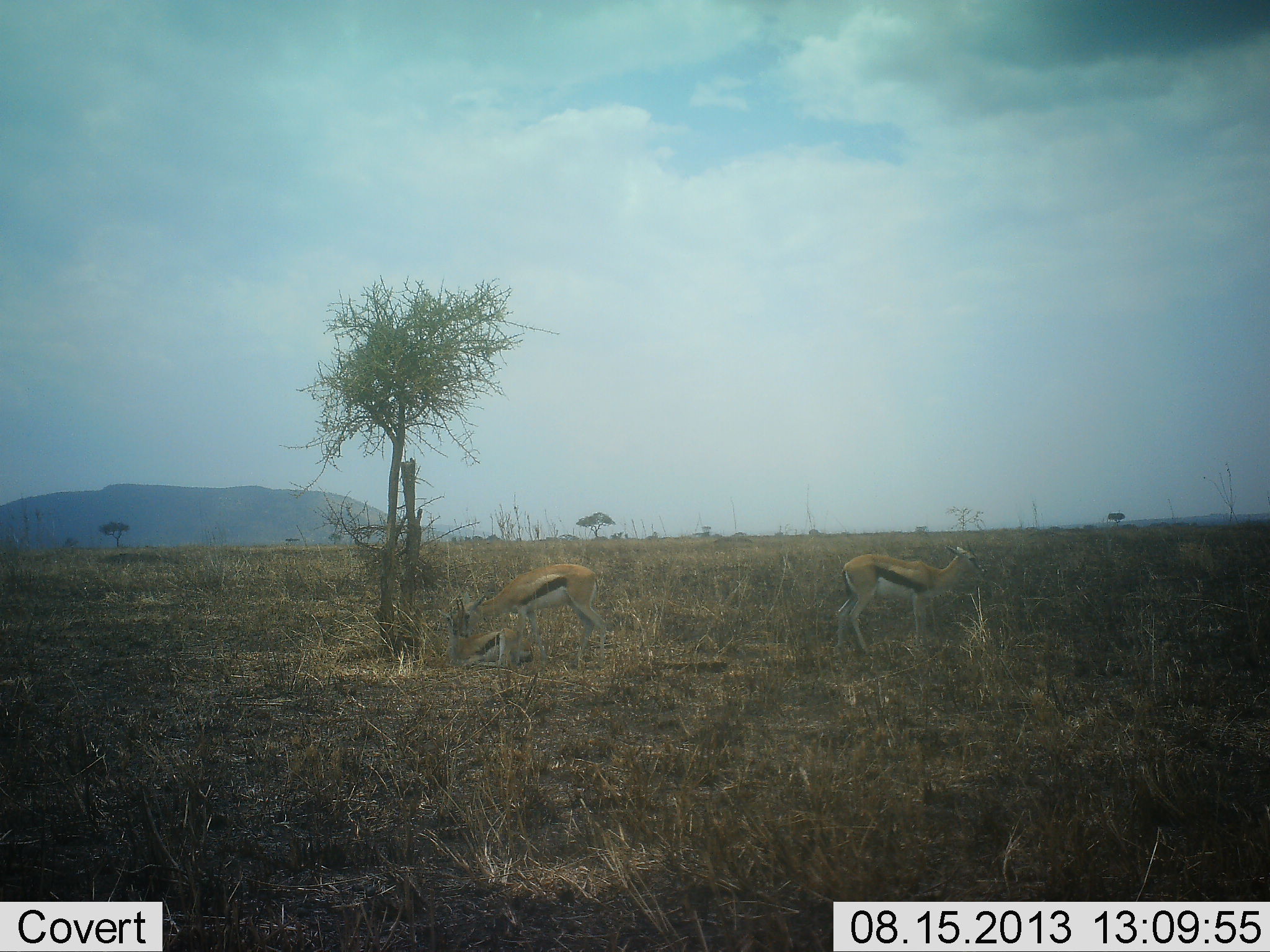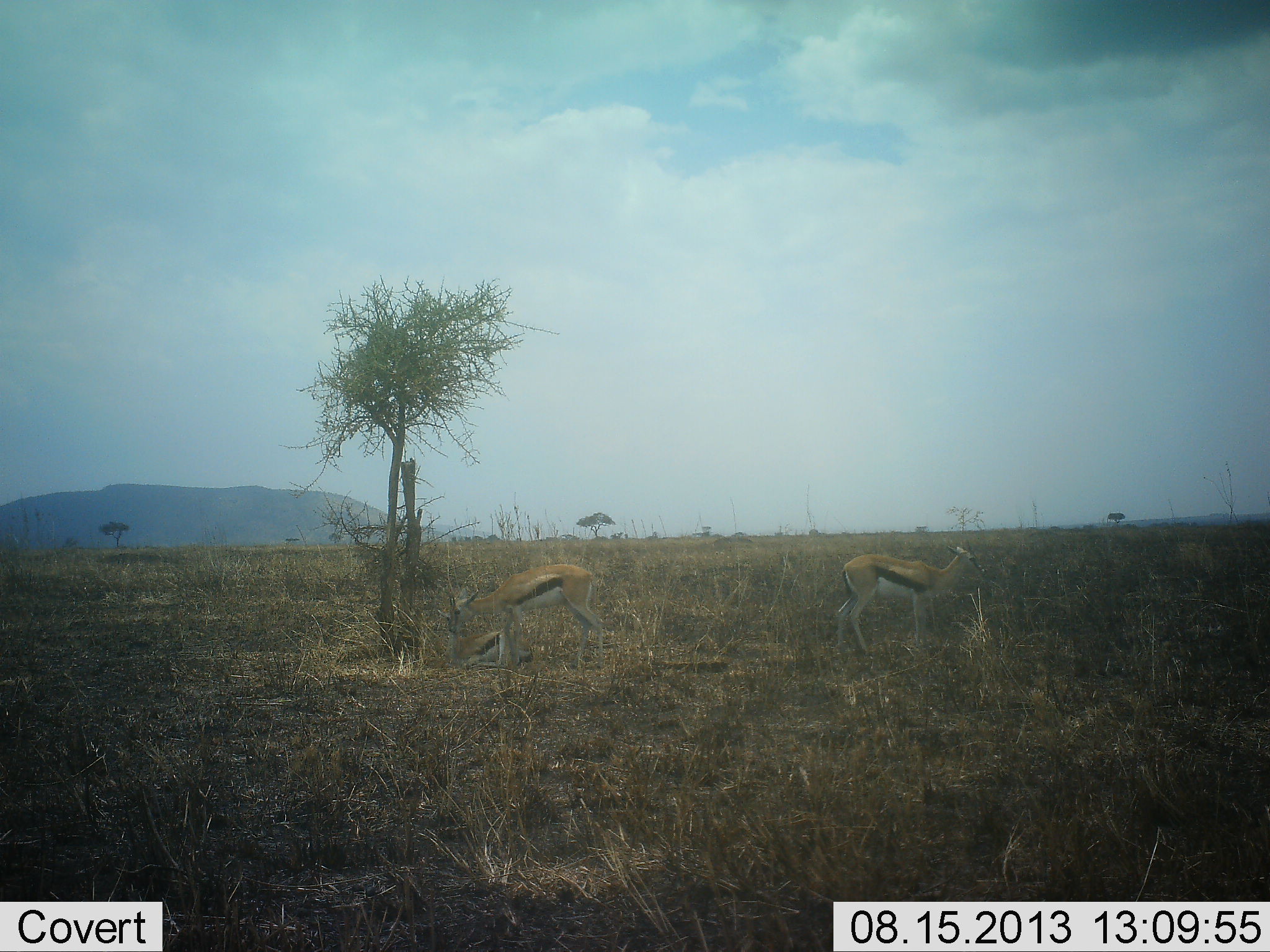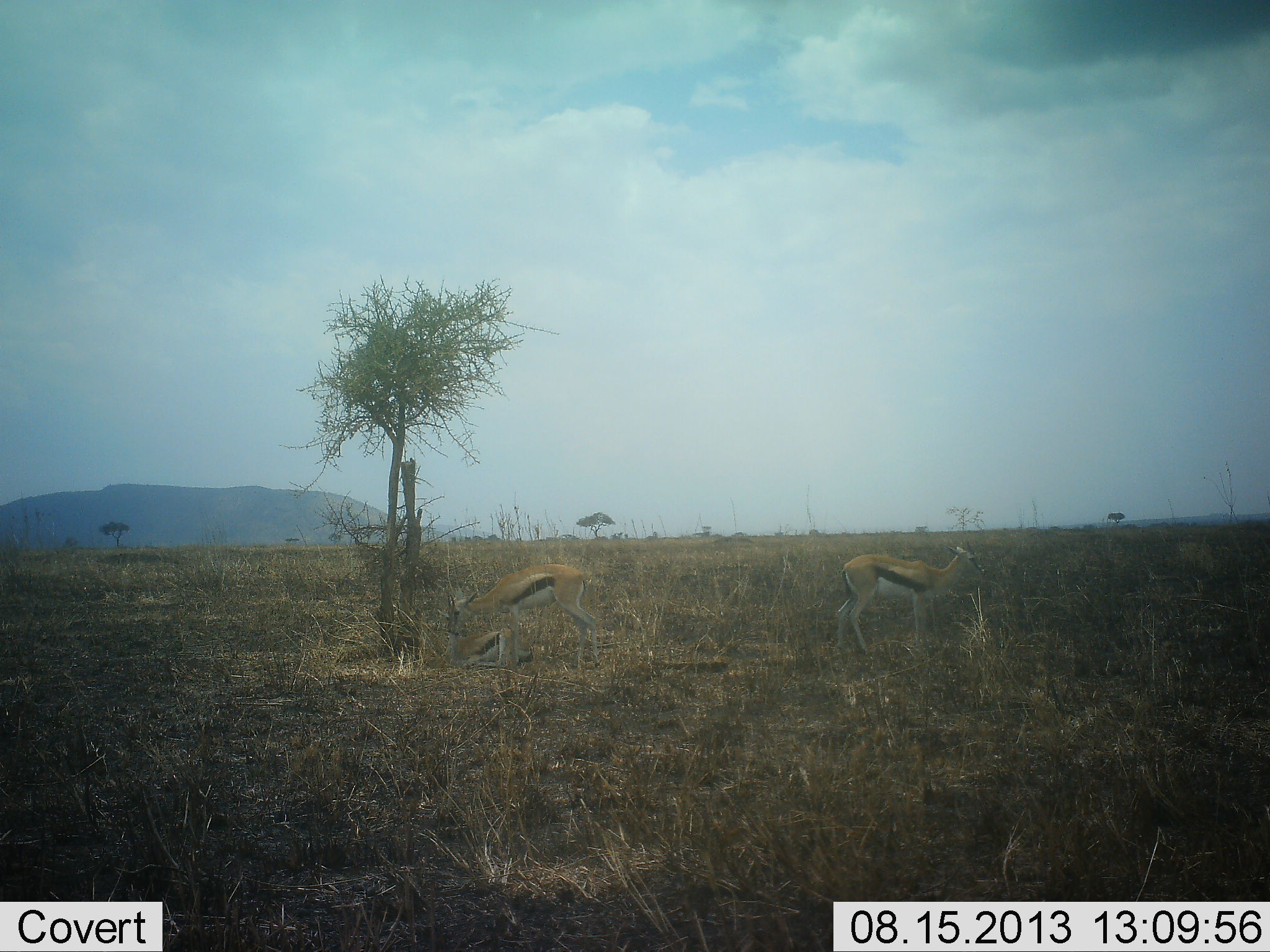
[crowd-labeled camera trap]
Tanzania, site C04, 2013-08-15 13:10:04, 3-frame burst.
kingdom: Animalia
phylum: Chordata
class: Mammalia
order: Artiodactyla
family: Bovidae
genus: Eudorcas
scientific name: Eudorcas thomsonii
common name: thomson's gazelle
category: gazellethomsons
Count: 3.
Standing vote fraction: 97%.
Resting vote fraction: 58%.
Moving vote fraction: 10%.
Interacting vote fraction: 3%.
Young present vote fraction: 13%.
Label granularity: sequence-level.